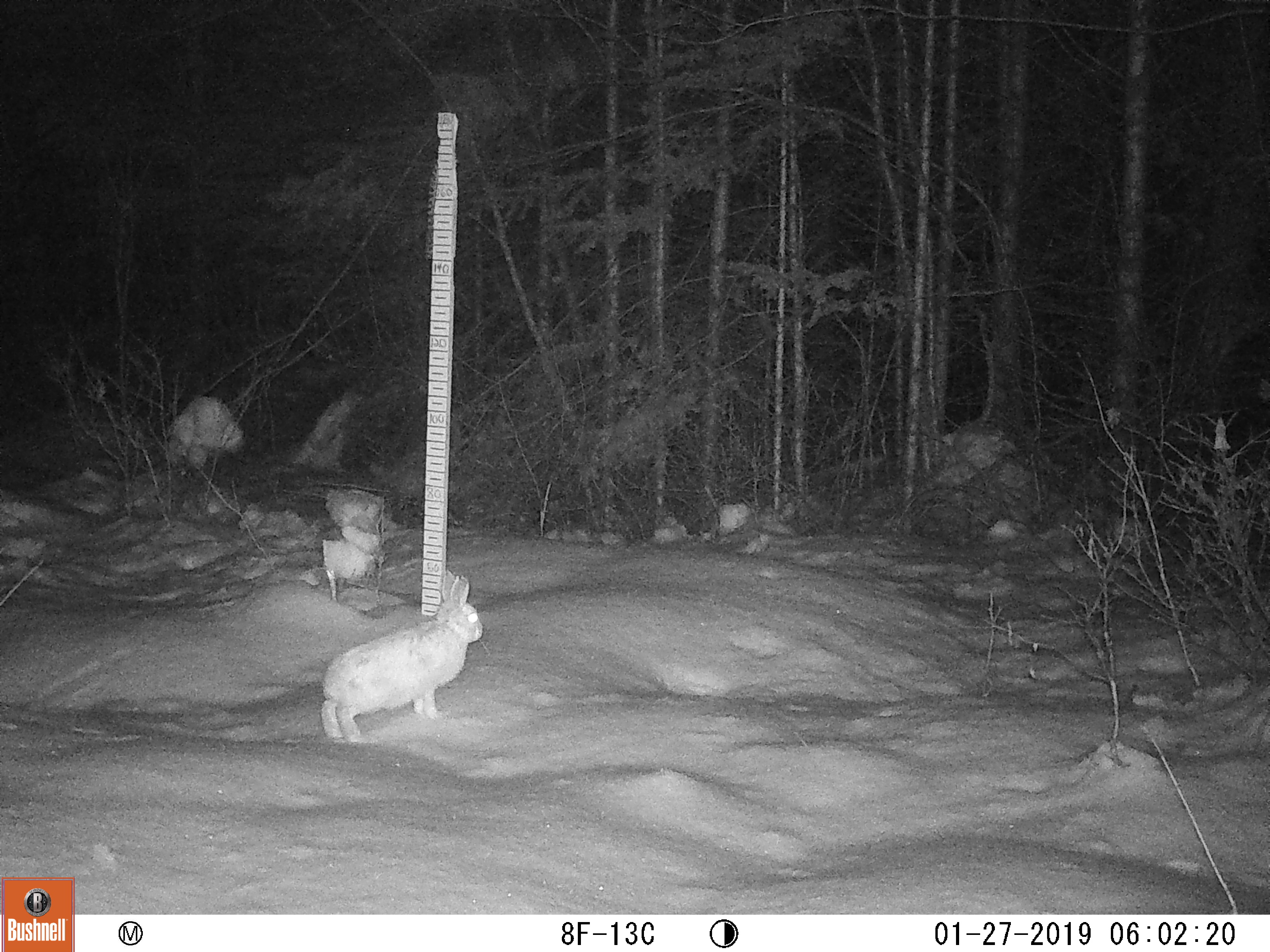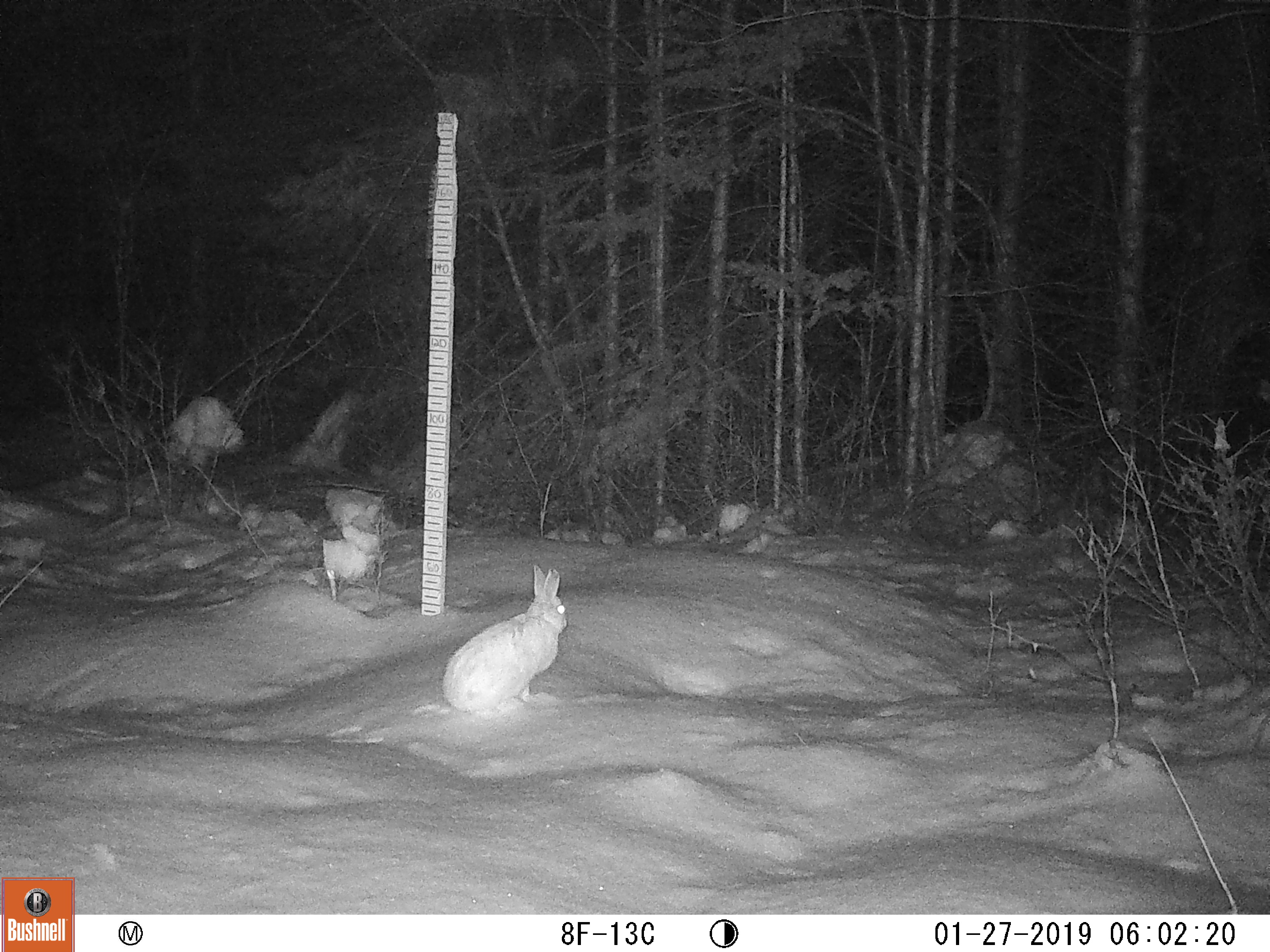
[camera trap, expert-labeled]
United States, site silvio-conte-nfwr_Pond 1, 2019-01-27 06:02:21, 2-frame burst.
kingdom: Animalia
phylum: Chordata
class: Mammalia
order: Lagomorpha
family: Leporidae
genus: Lepus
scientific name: Lepus americanus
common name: snowshoe hare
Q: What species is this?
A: Snowshoe hare (Lepus americanus).